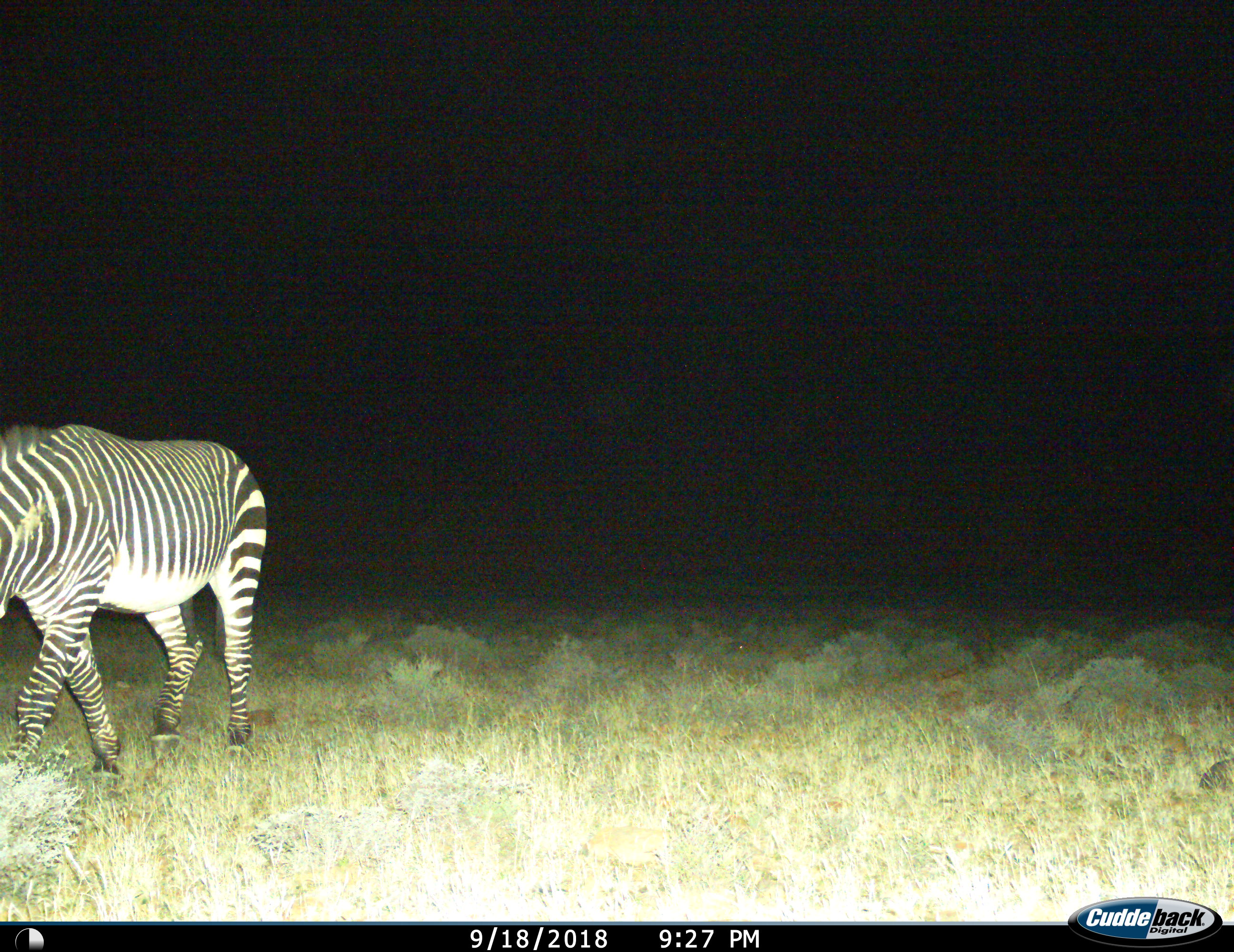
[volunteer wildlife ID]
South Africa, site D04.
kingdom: Animalia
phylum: Chordata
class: Mammalia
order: Perissodactyla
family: Equidae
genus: Equus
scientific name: Equus zebra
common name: mountain zebra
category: zebramountain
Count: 1.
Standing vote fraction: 18%.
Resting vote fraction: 0%.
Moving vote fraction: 82%.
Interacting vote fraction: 0%.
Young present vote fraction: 0%.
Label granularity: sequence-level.